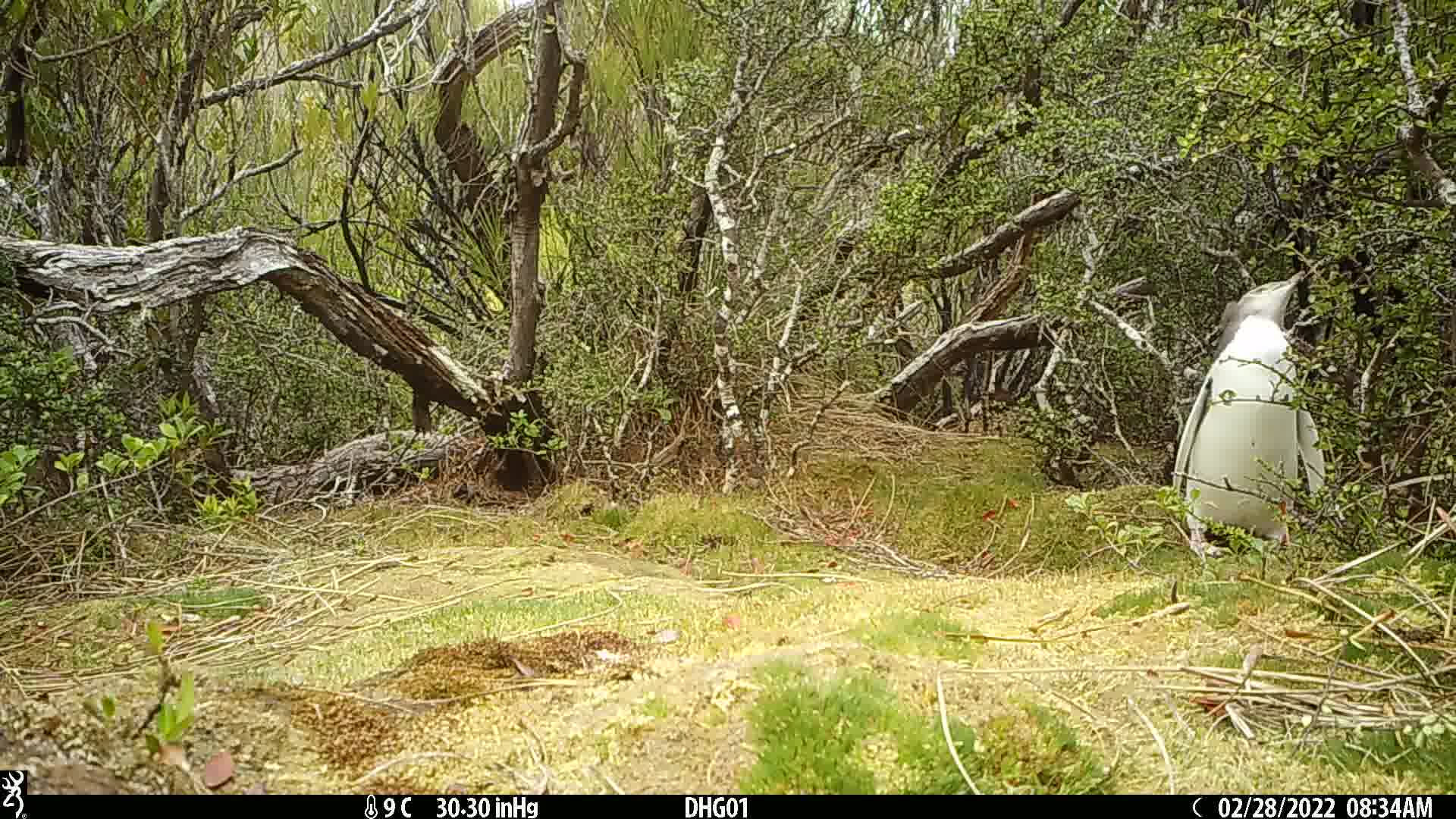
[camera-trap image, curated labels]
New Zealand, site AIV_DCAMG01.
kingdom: Animalia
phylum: Chordata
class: Aves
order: Sphenisciformes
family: Spheniscidae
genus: Megadyptes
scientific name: Megadyptes antipodes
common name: yellow-eyed penguin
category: yellow eyed penguin